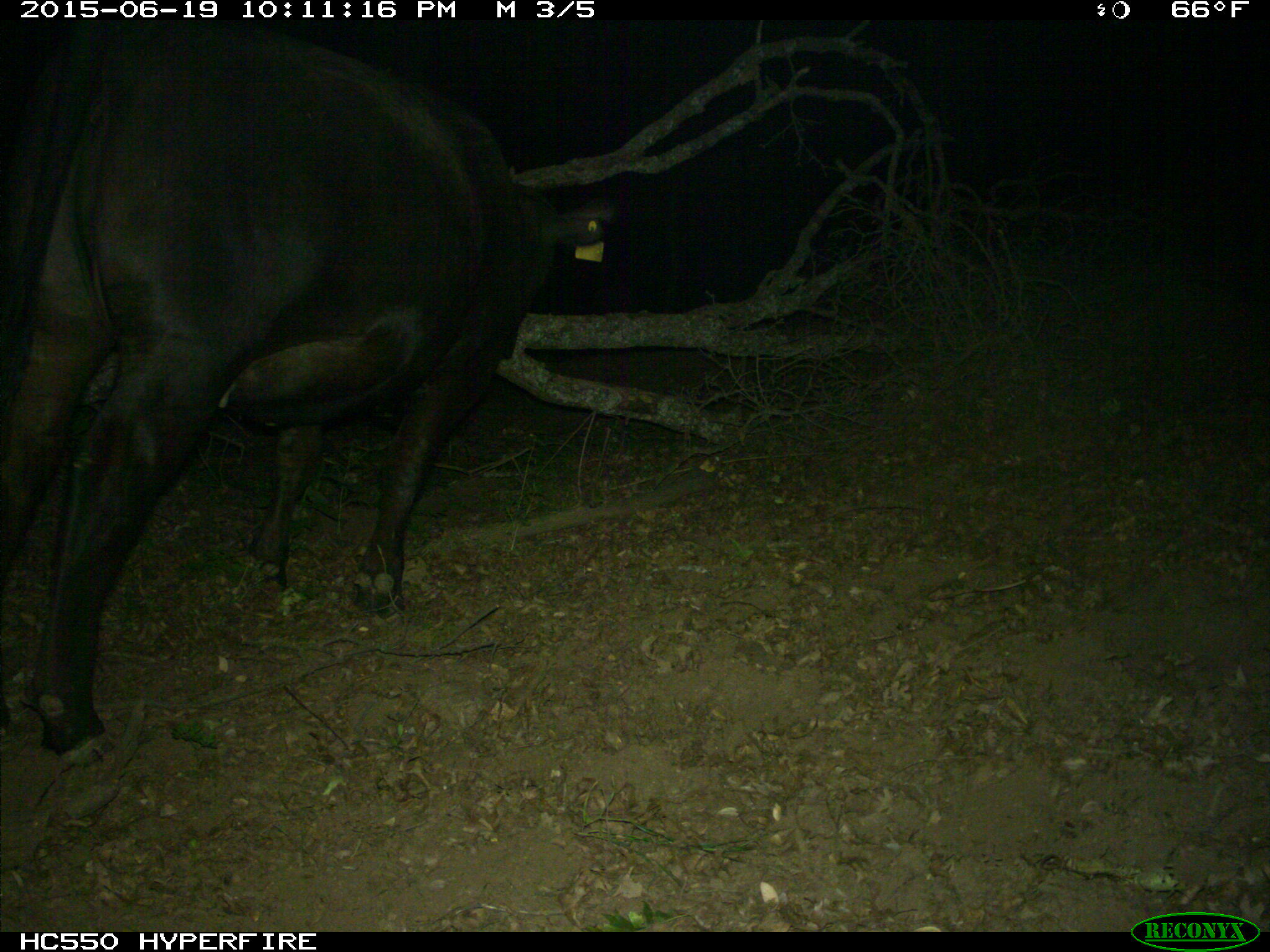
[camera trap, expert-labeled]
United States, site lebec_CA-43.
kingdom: Animalia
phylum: Chordata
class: Mammalia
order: Artiodactyla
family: Bovidae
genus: Bos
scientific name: Bos taurus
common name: domestic cow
Bos taurus (domestic cow).